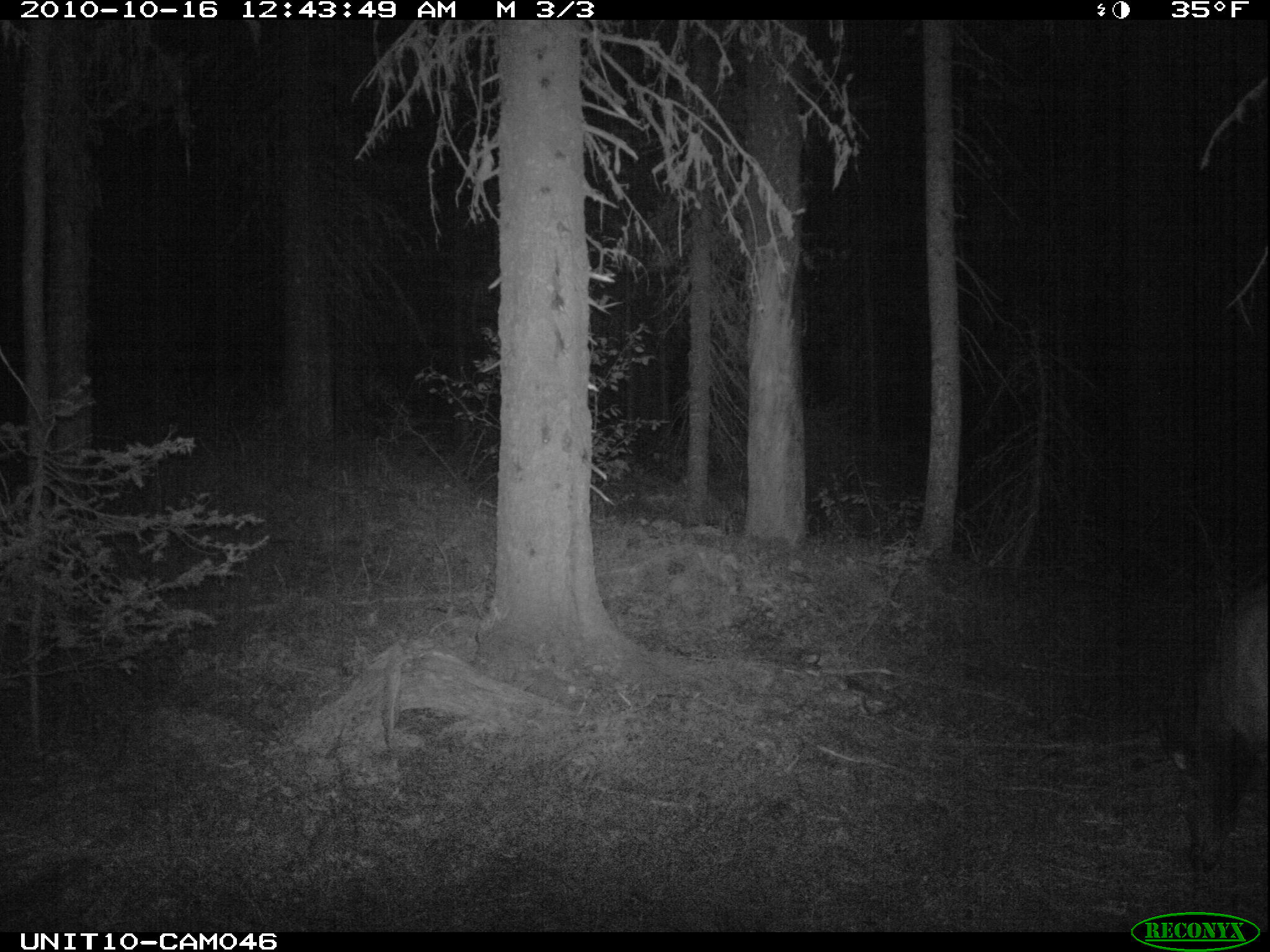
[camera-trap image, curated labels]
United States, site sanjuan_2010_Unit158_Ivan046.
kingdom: Animalia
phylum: Chordata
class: Mammalia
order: Artiodactyla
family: Cervidae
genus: Cervus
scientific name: Cervus elaphus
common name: red deer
Cervus elaphus (red deer).